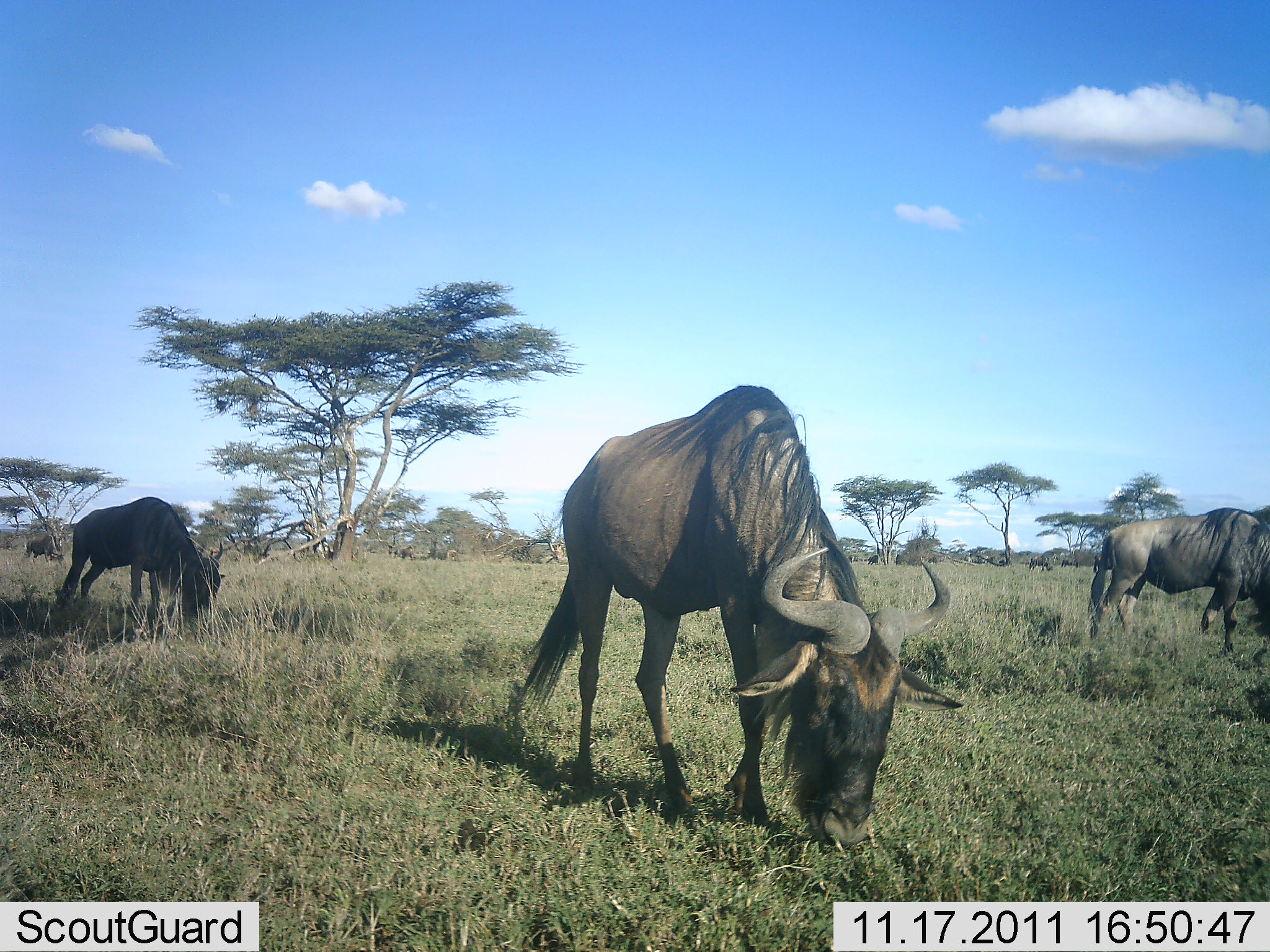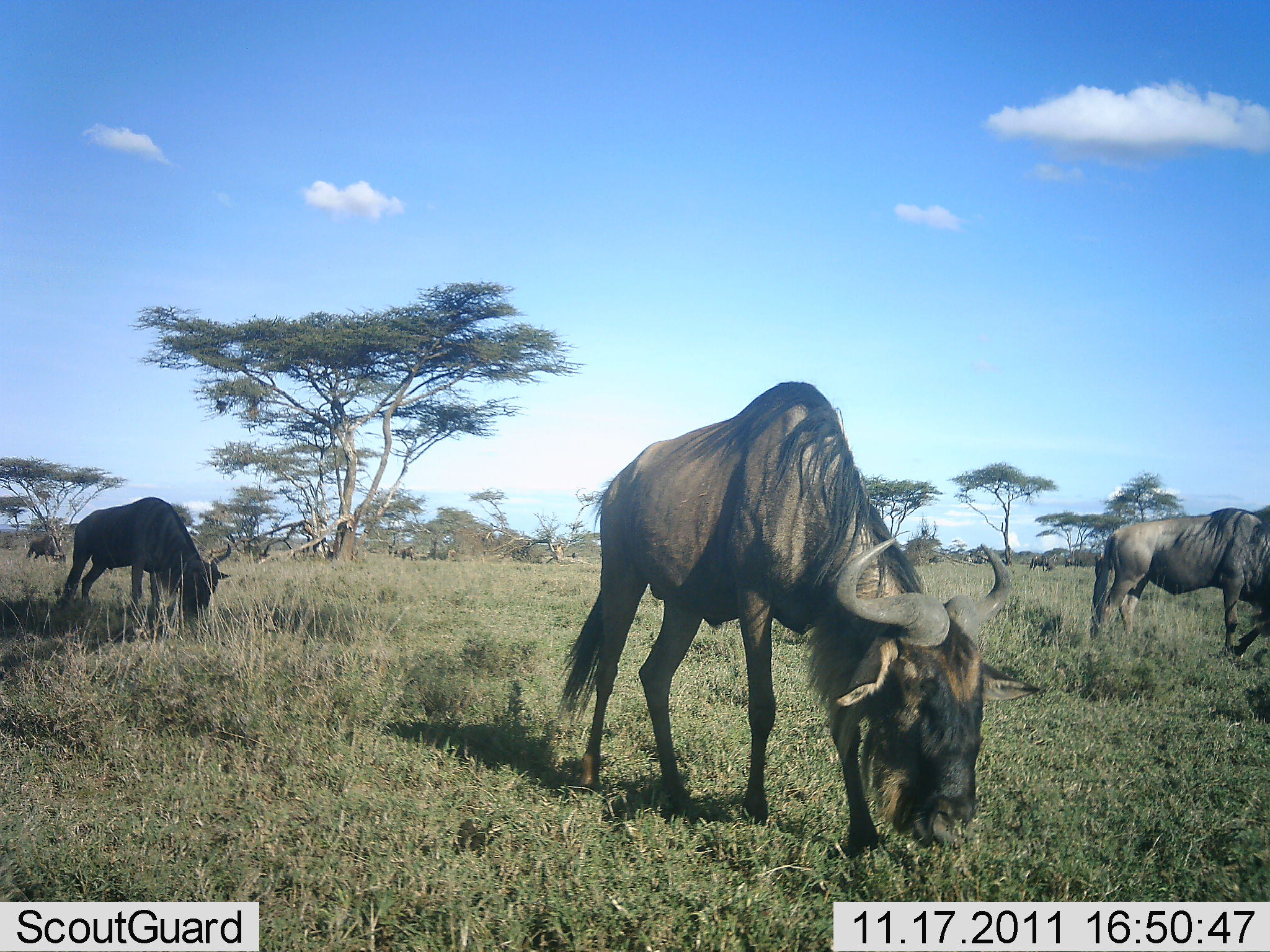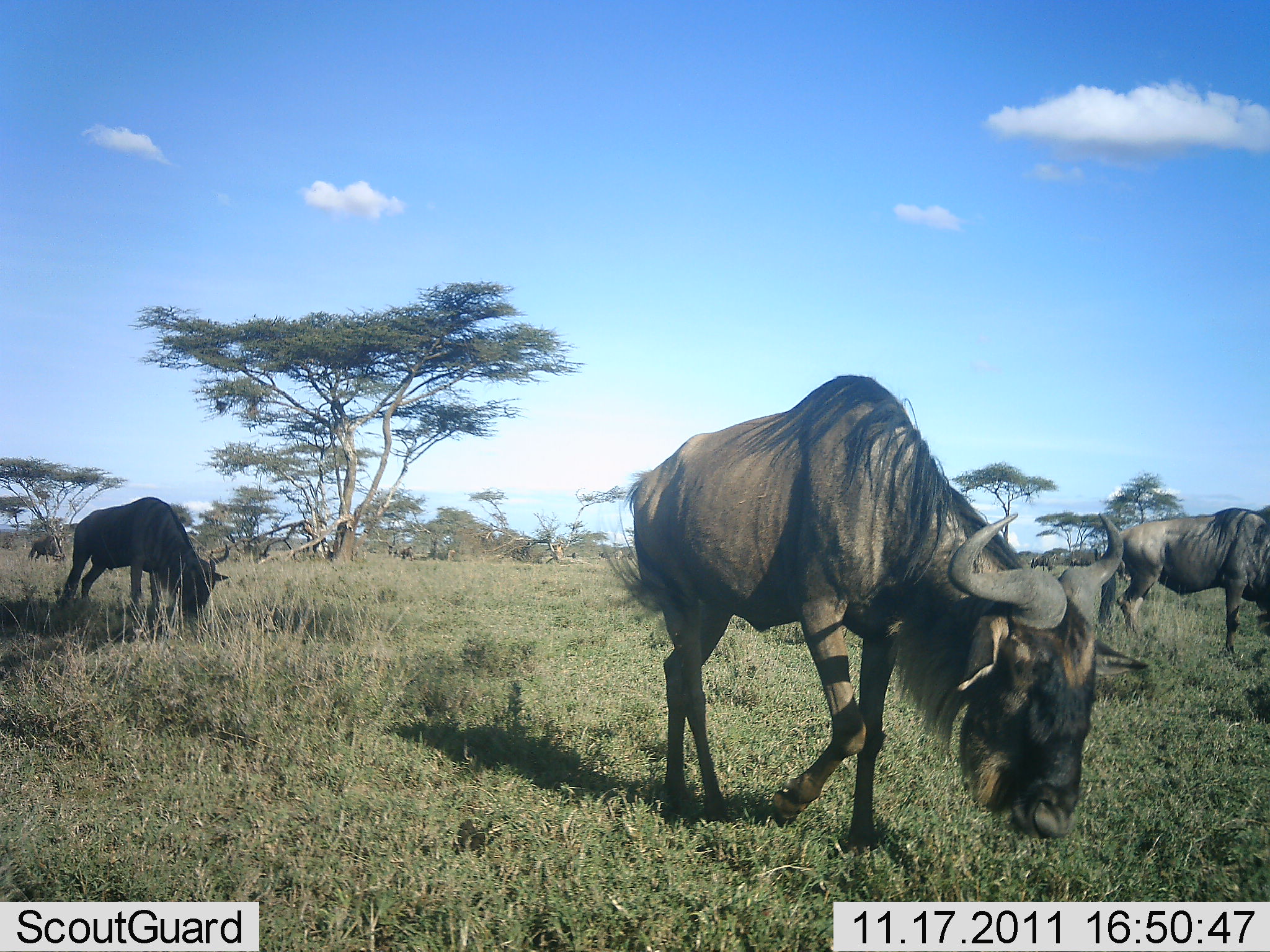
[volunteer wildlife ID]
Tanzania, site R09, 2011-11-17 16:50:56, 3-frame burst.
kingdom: Animalia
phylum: Chordata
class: Mammalia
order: Artiodactyla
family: Bovidae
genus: Connochaetes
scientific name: Connochaetes taurinus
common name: blue wildebeest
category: wildebeest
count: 4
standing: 25%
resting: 0%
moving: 17%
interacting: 0%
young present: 0%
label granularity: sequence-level